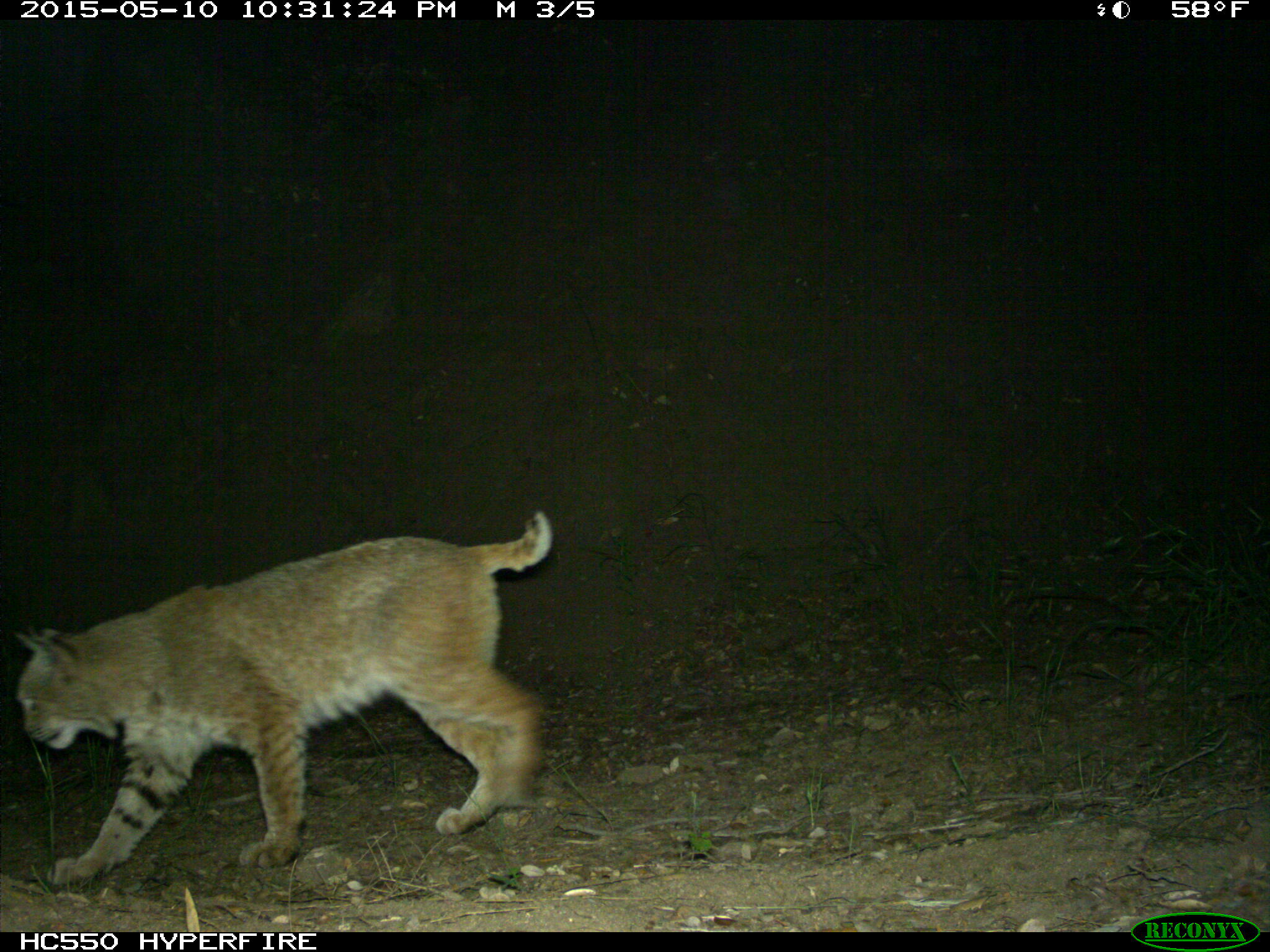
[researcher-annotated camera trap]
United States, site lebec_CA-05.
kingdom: Animalia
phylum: Chordata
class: Mammalia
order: Carnivora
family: Felidae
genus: Lynx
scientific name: Lynx rufus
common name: bobcat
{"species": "Lynx rufus (bobcat)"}